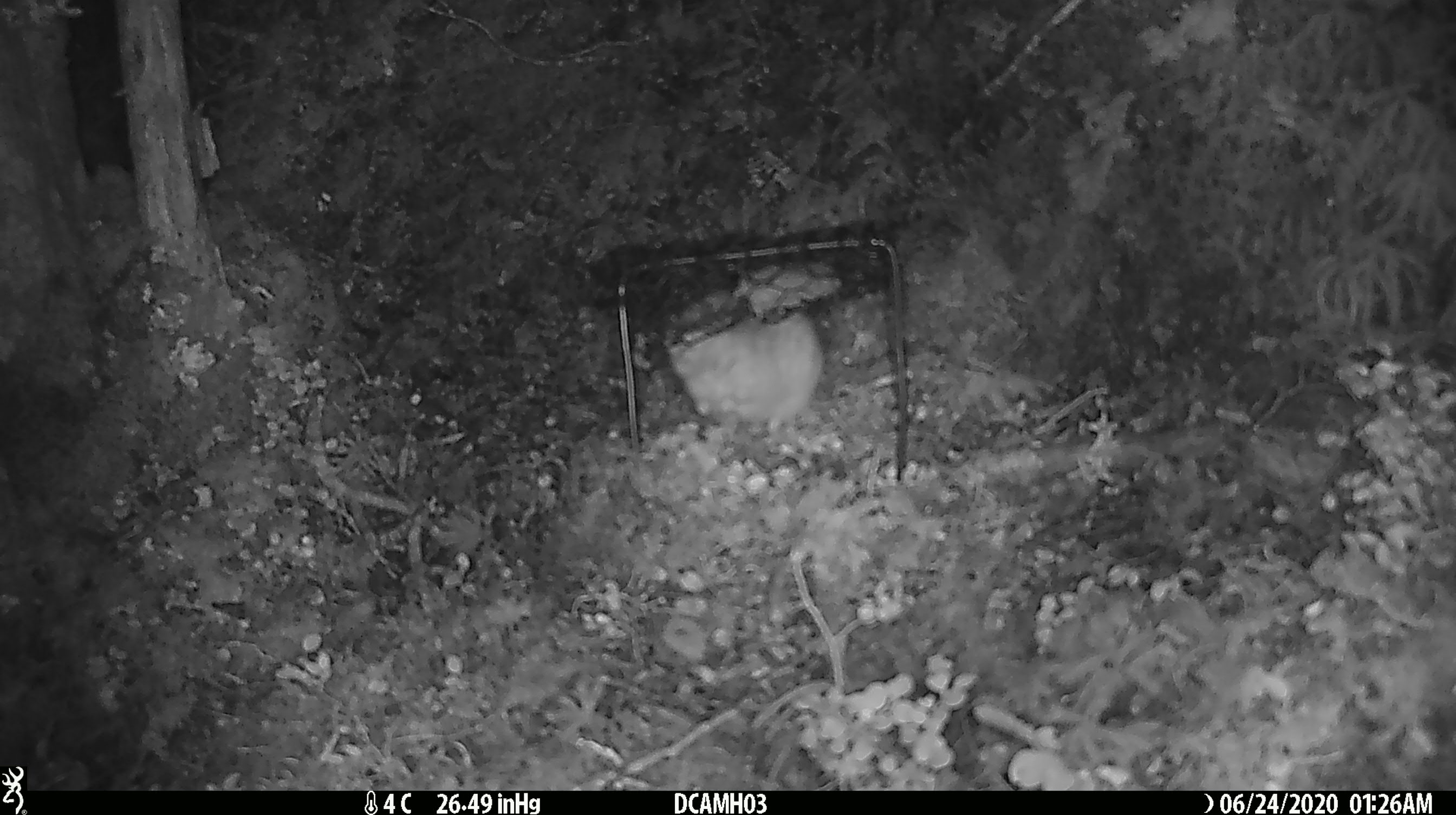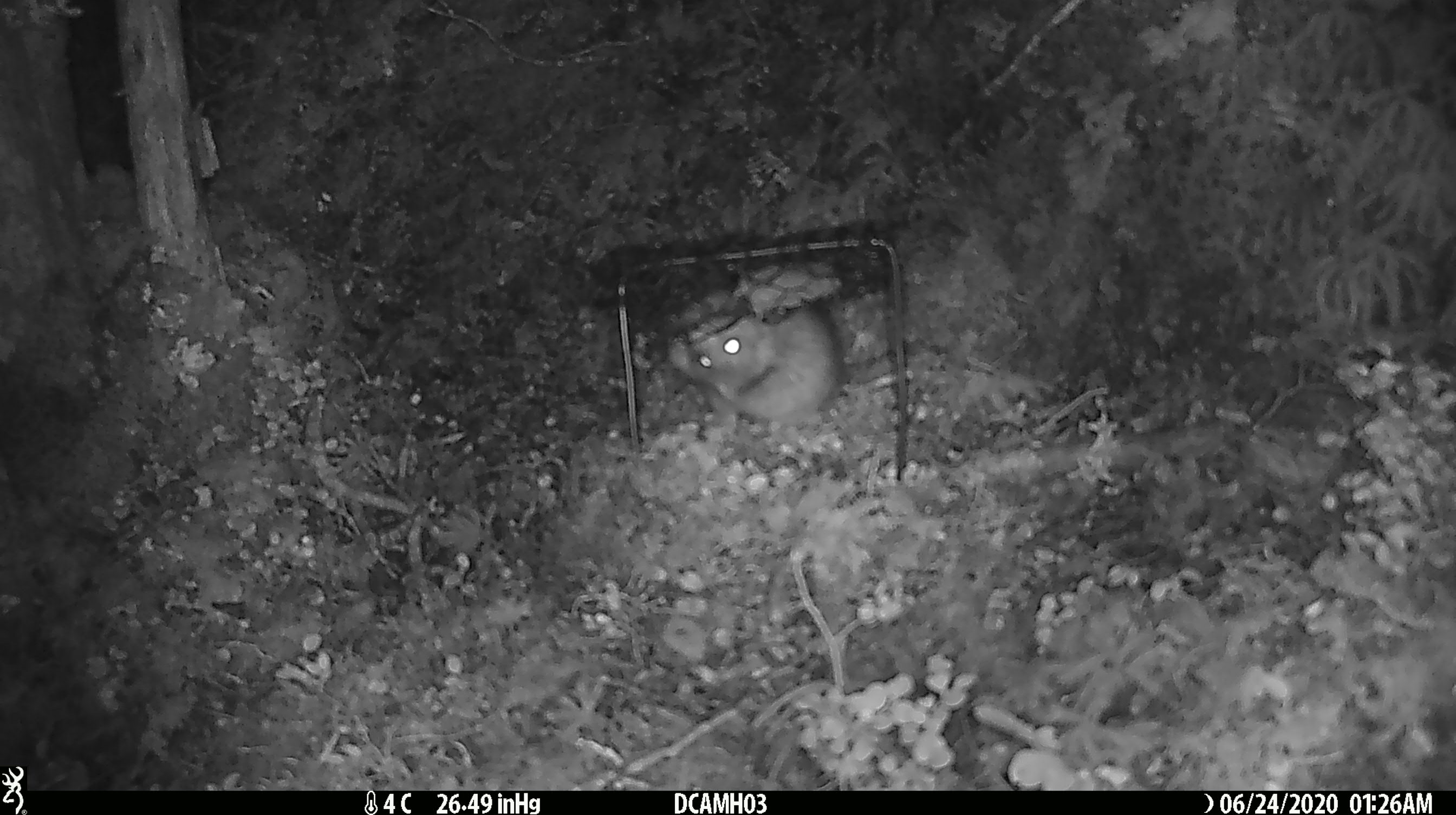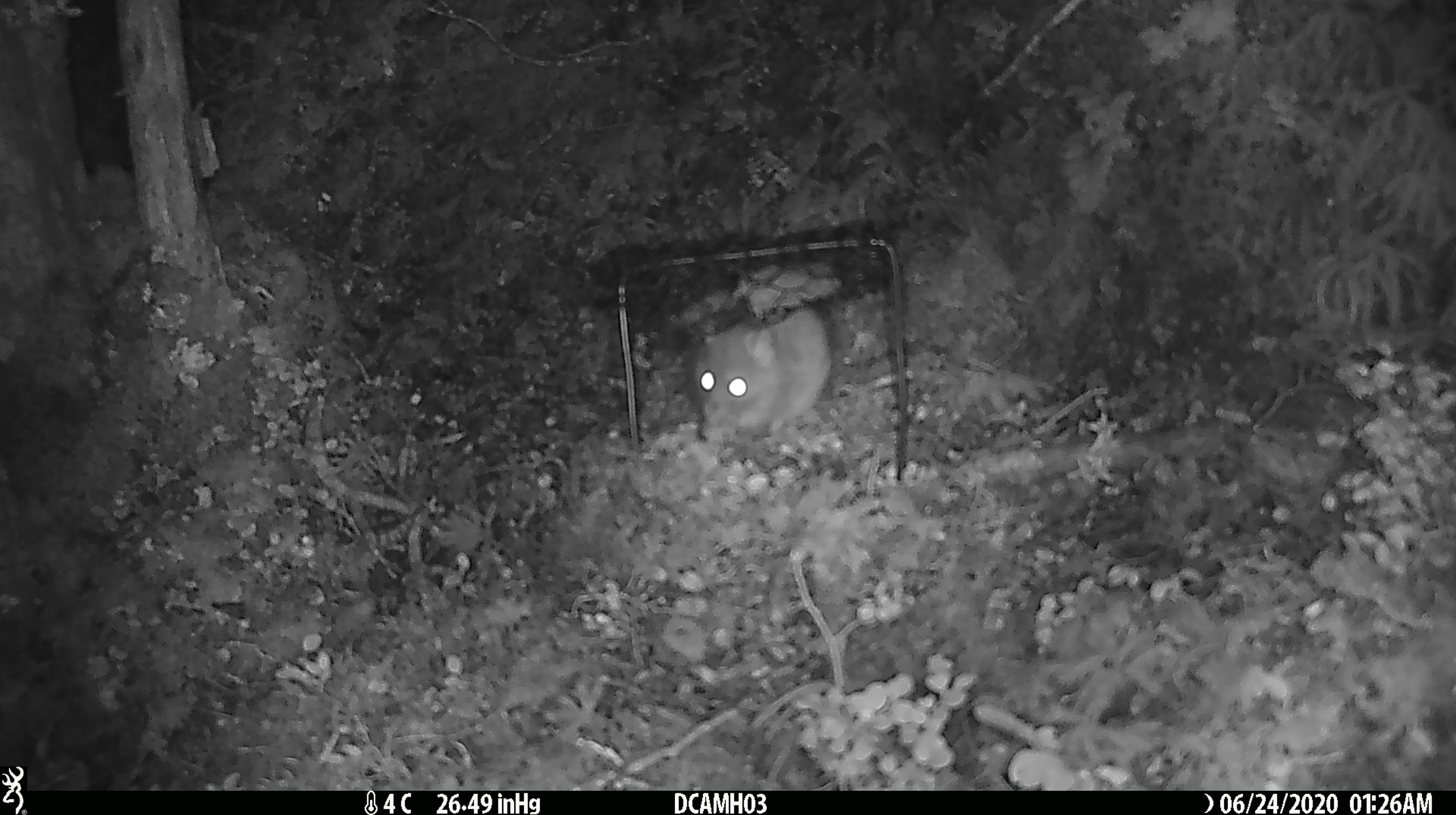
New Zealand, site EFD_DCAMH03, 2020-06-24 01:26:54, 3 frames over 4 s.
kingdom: Animalia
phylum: Chordata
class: Mammalia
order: Rodentia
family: Muridae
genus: Rattus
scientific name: Rattus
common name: rat